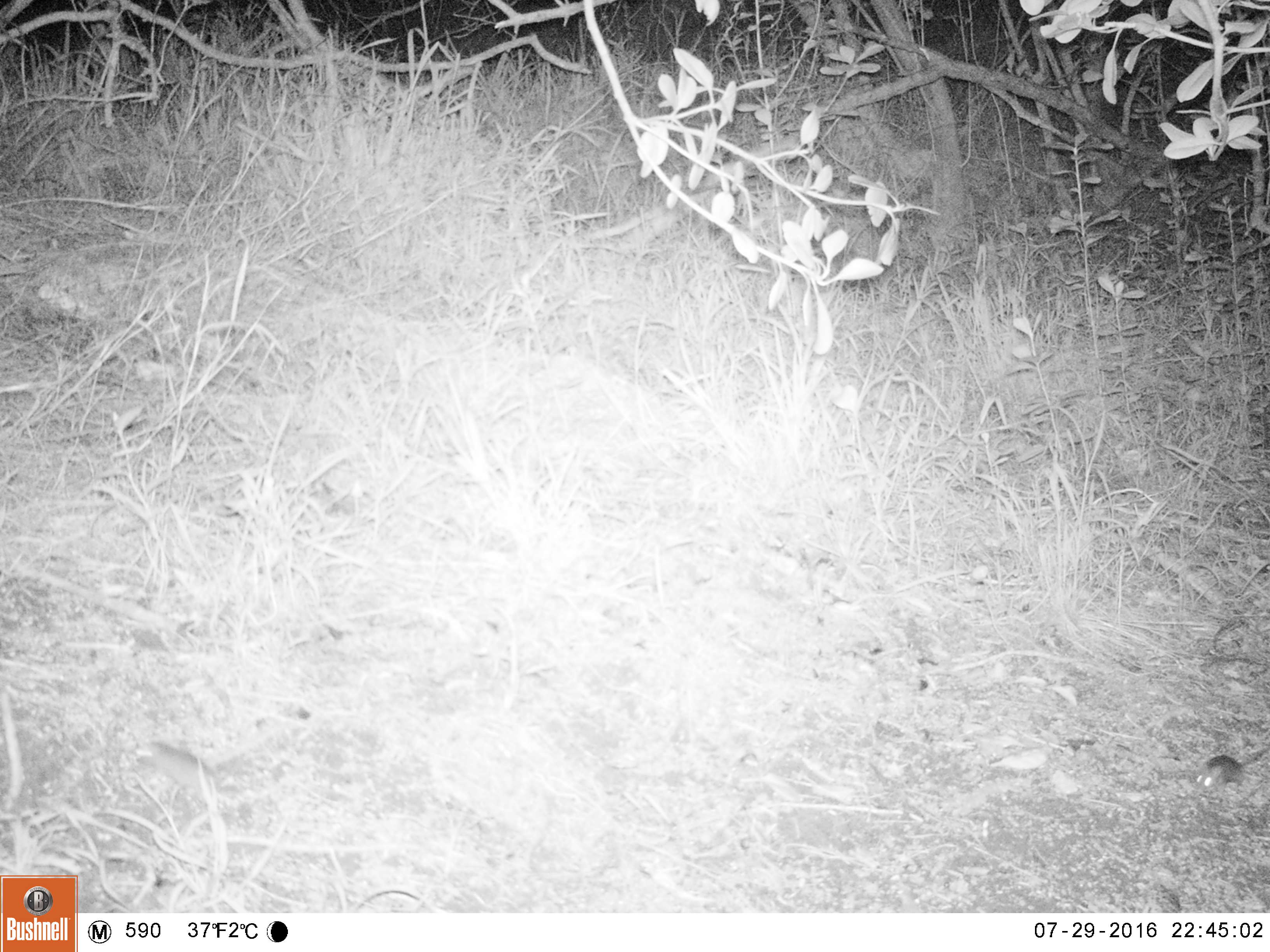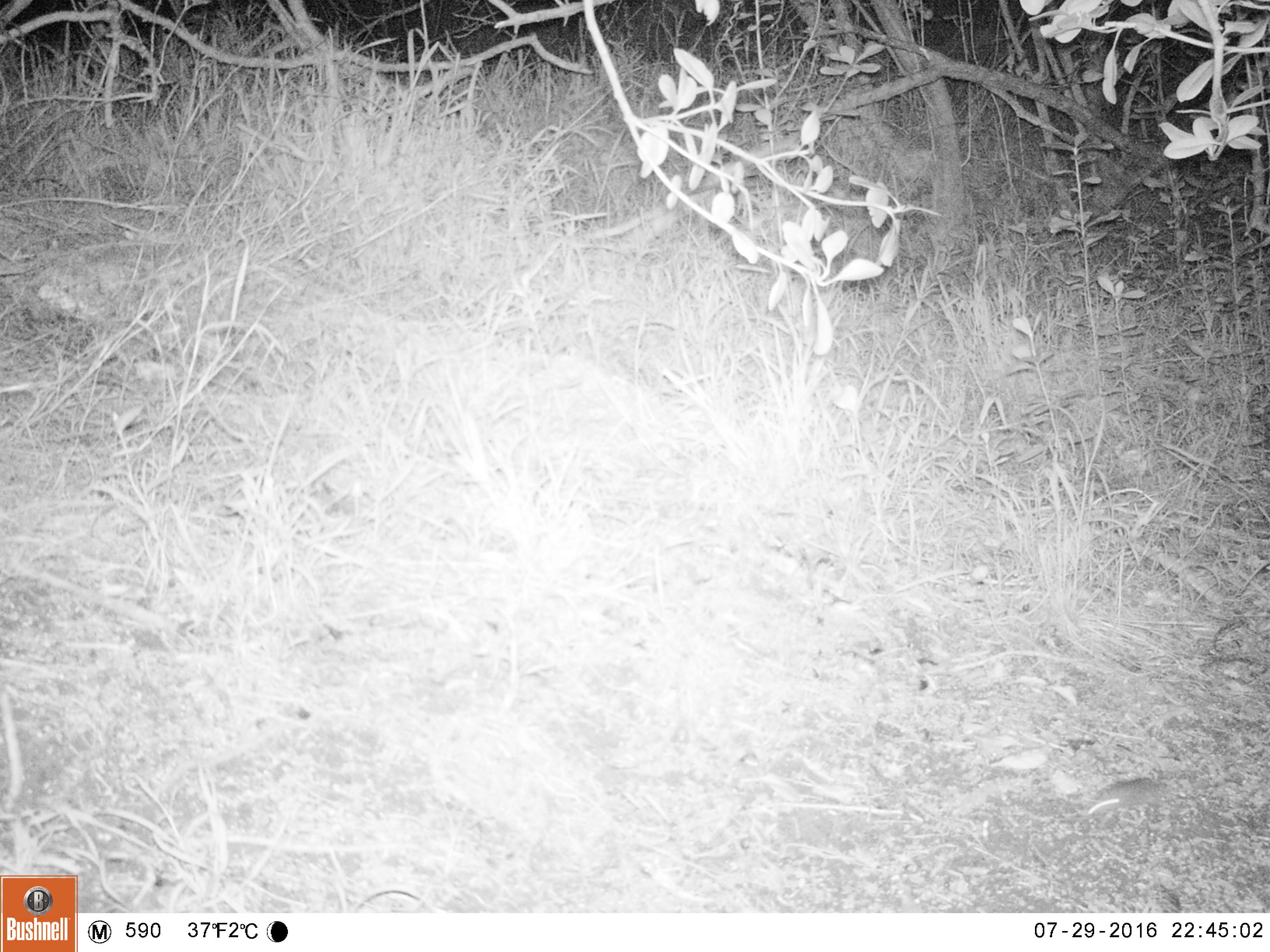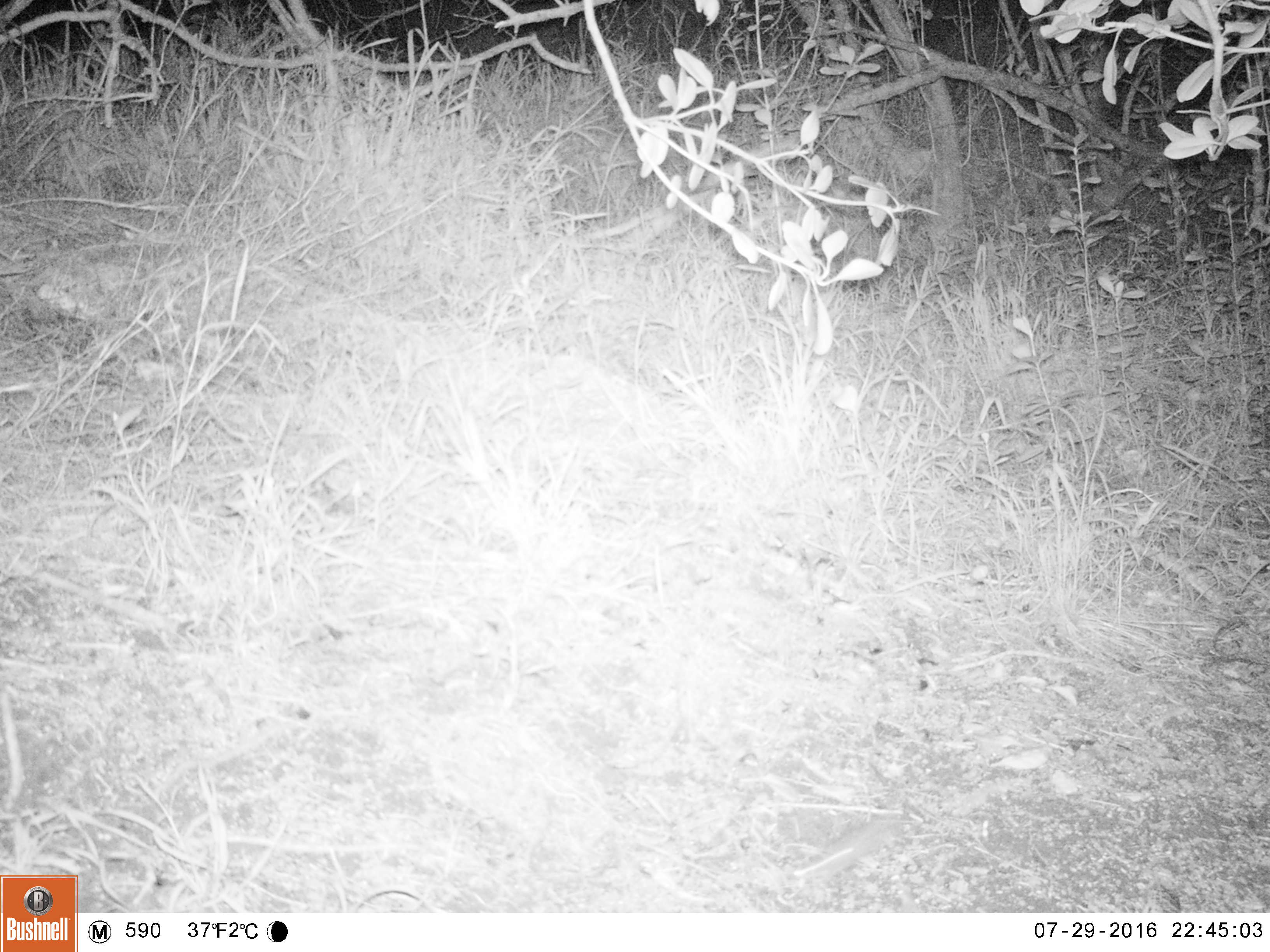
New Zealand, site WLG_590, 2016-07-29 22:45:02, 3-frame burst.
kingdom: Animalia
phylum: Chordata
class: Mammalia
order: Rodentia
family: Muridae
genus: Mus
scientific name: Mus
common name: mouse